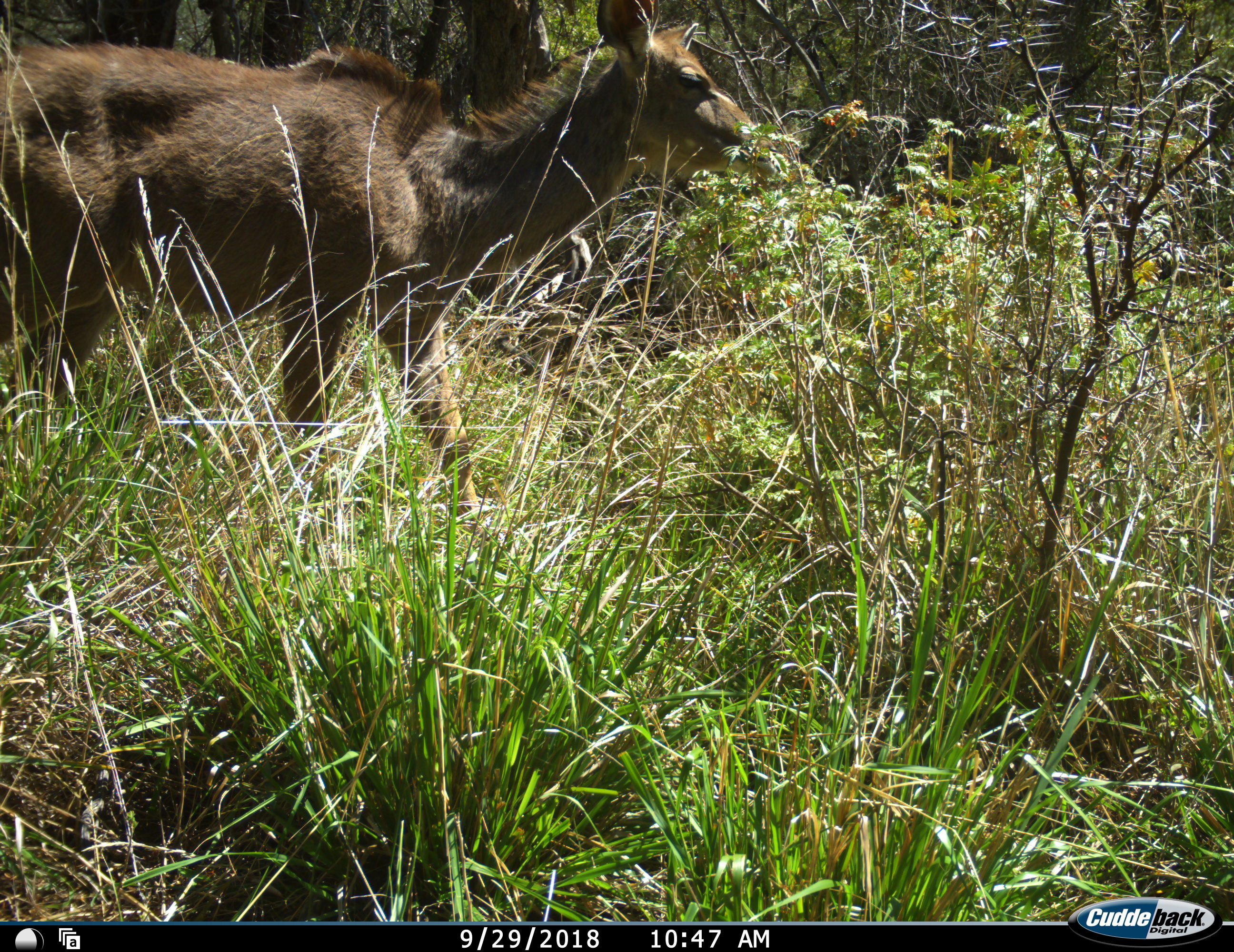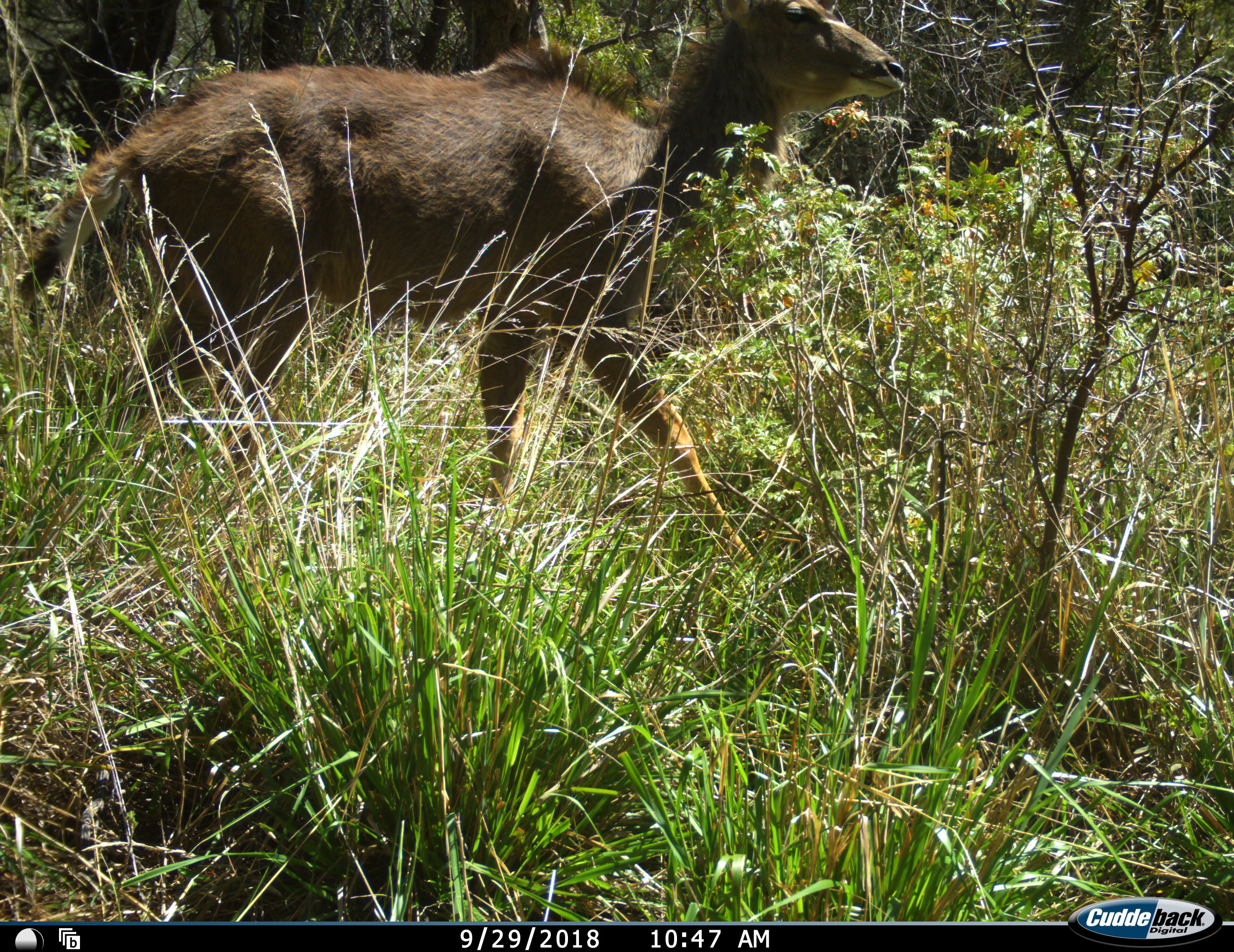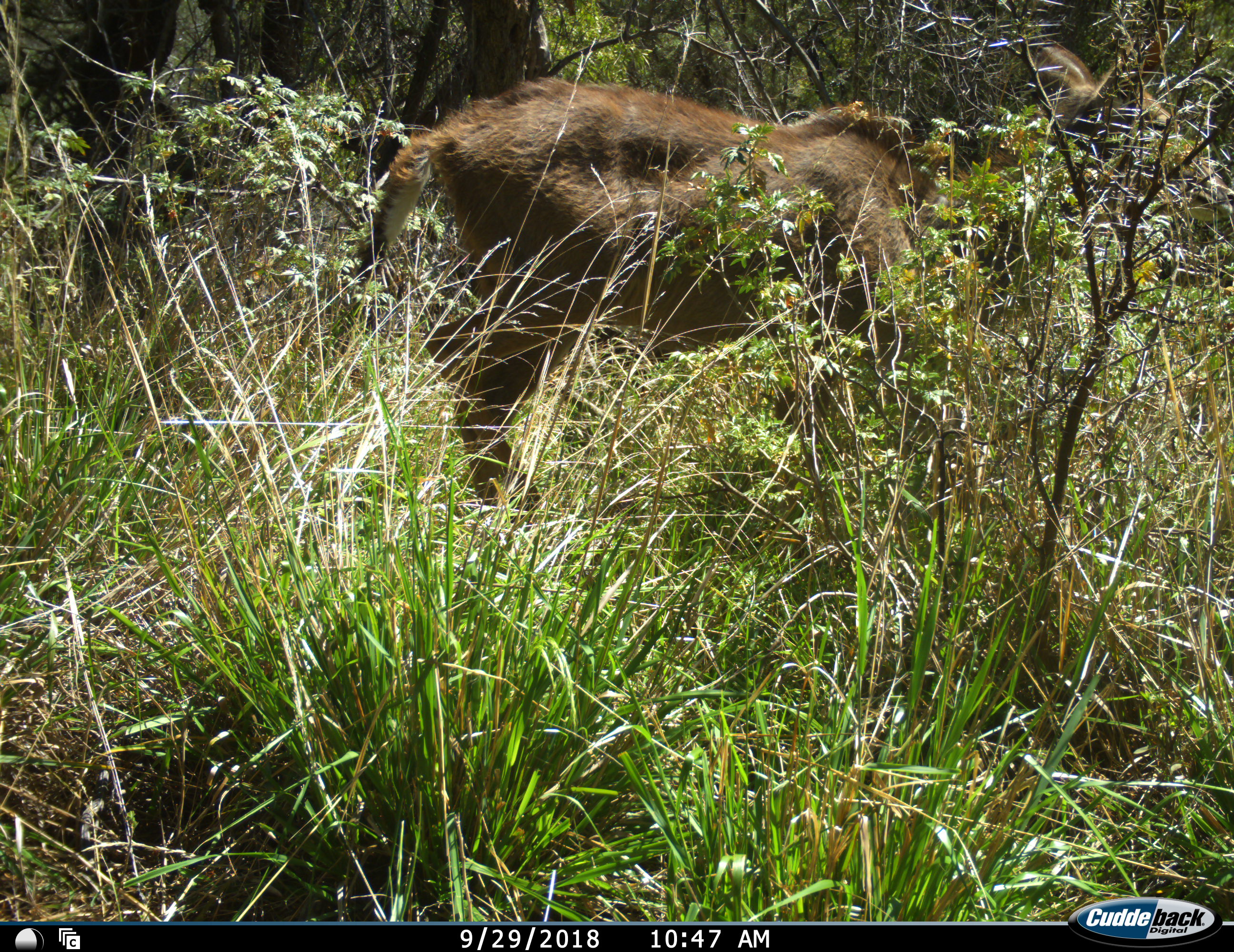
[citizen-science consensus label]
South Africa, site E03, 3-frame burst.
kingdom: Animalia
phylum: Chordata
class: Mammalia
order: Artiodactyla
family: Bovidae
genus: Tragelaphus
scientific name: Tragelaphus strepsiceros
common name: greater kudu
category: kudu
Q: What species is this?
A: Kudu (greater kudu) (Tragelaphus strepsiceros).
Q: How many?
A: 1.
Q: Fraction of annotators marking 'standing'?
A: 0%.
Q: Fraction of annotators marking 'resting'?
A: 0%.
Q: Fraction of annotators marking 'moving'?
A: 100%.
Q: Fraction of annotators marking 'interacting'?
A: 0%.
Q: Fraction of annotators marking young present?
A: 20%.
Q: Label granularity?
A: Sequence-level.